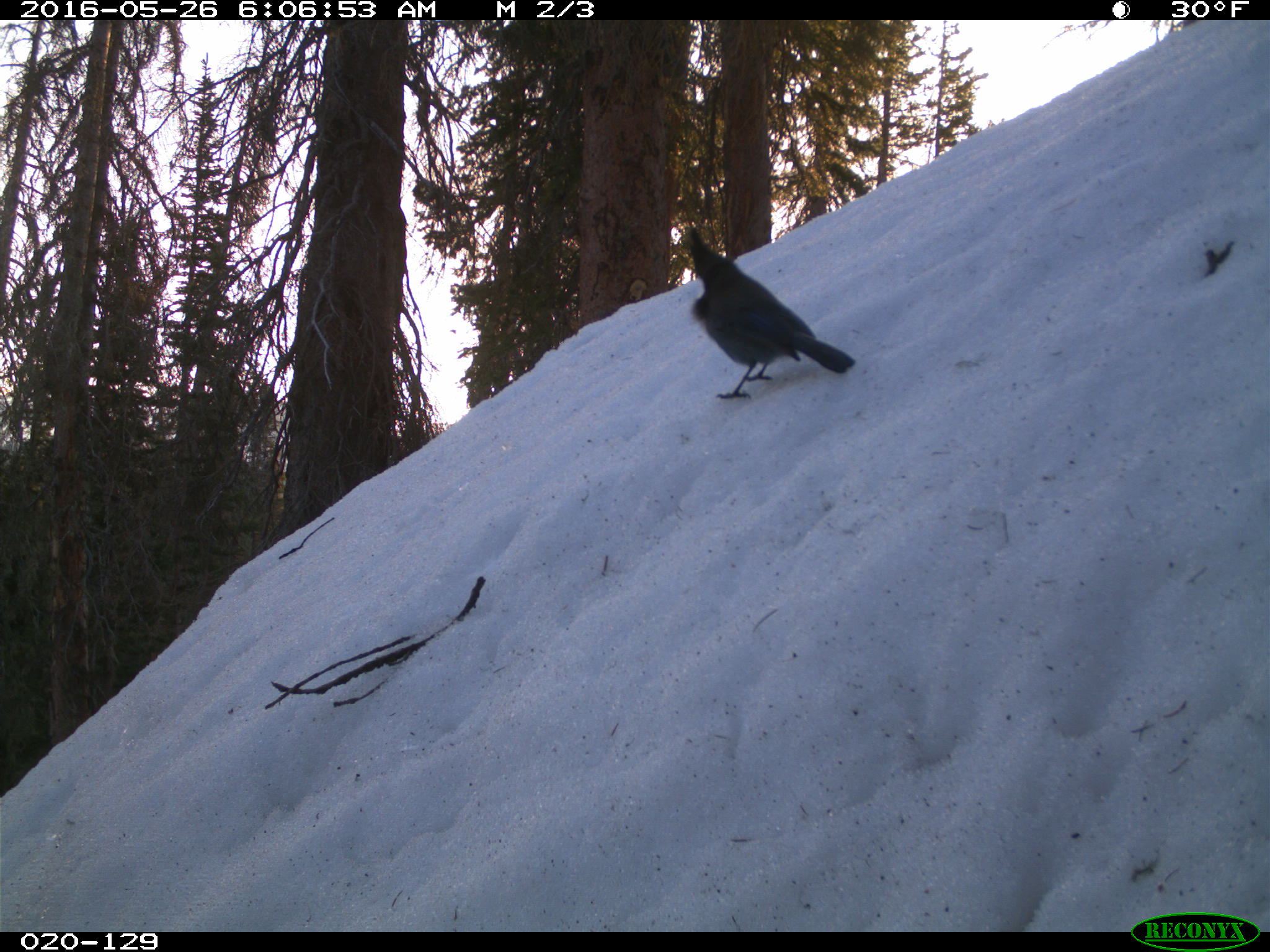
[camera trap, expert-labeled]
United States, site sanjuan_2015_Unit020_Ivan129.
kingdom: Animalia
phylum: Chordata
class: Aves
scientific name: Aves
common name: birds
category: unidentified bird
Unidentified bird (birds) (Aves).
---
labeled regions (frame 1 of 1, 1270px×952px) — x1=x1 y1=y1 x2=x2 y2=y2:
animal: x1=675 y1=227 x2=856 y2=407